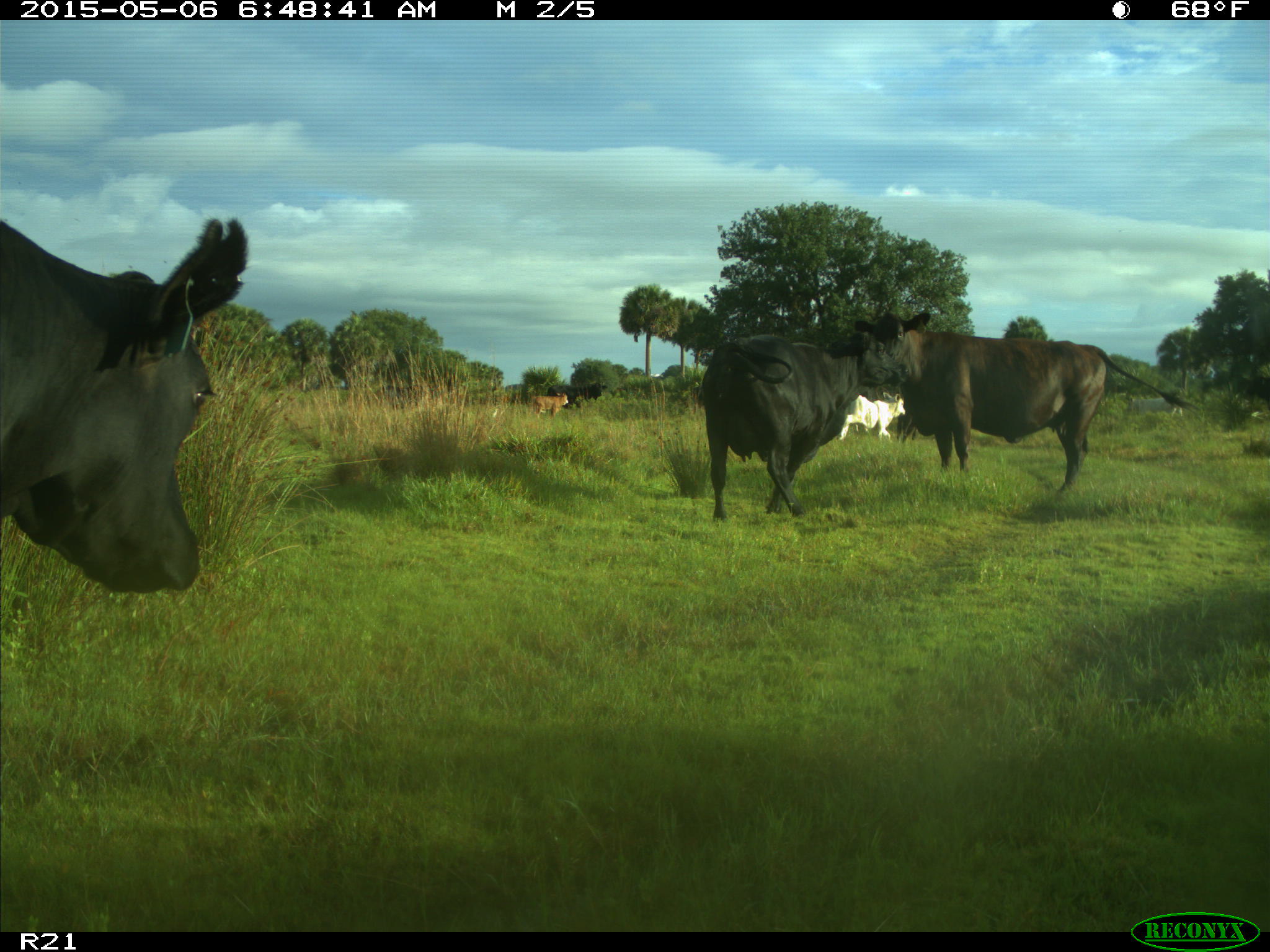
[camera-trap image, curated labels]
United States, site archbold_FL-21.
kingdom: Animalia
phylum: Chordata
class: Mammalia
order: Artiodactyla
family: Bovidae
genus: Bos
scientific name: Bos taurus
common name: domestic cow